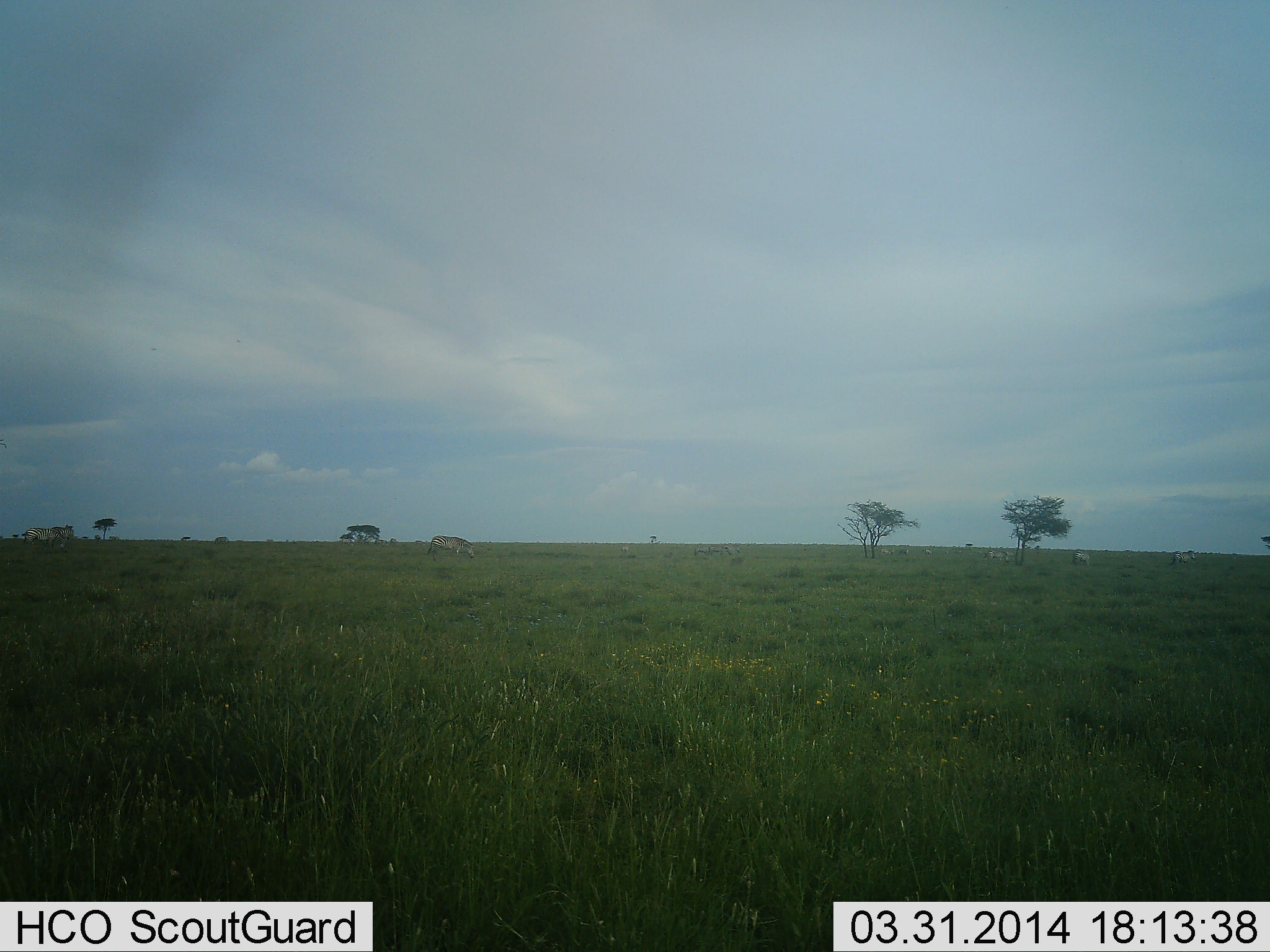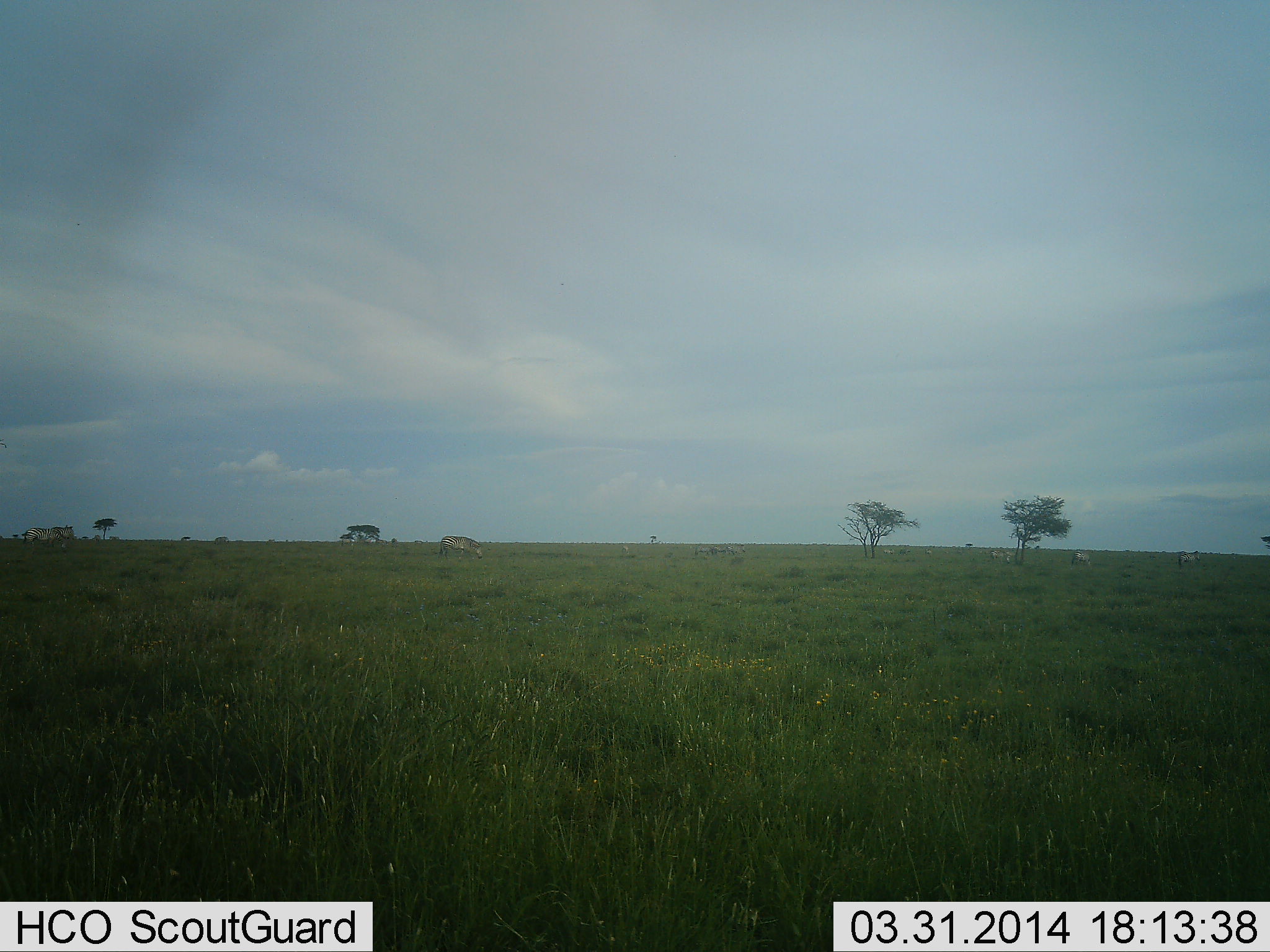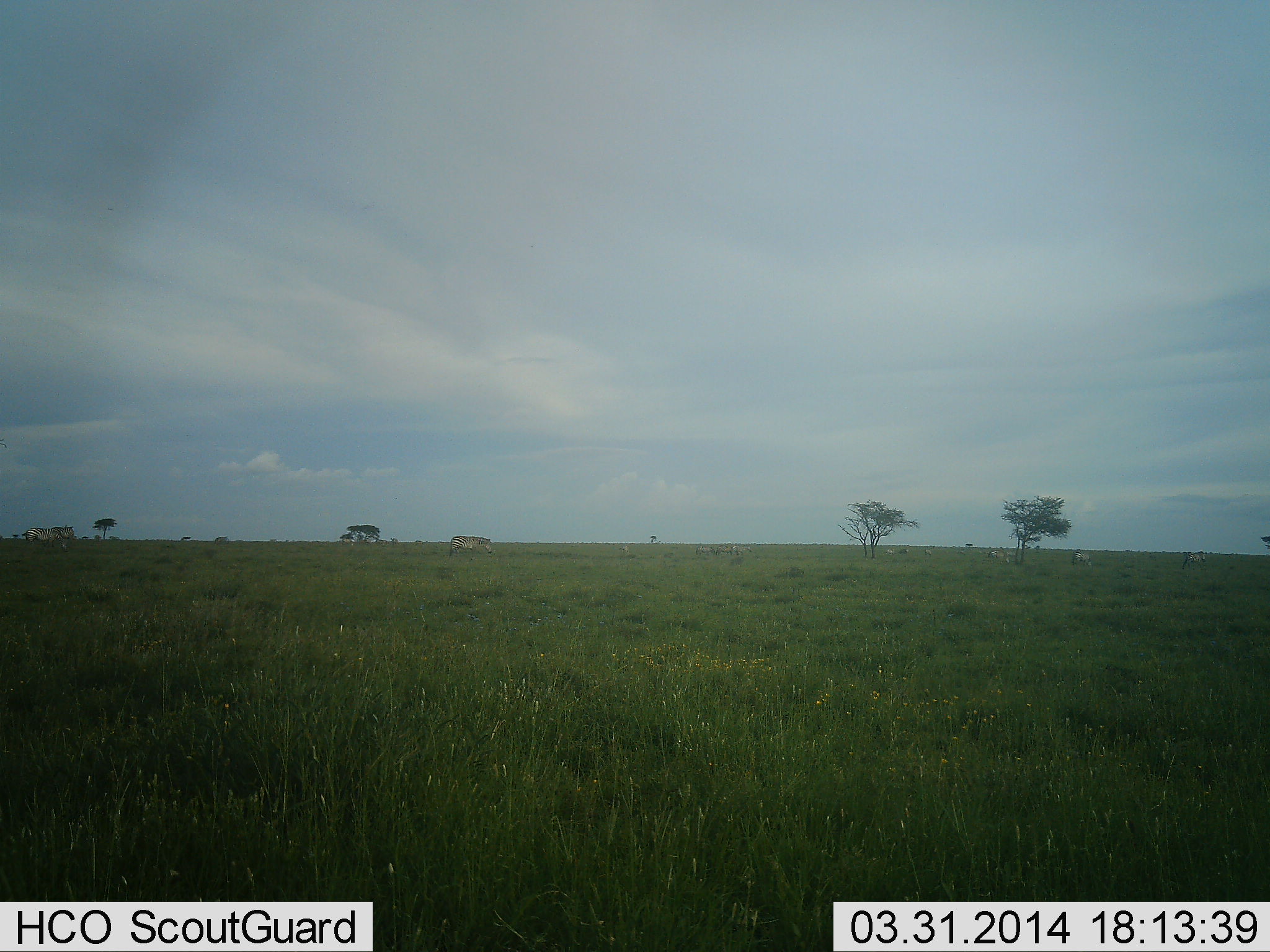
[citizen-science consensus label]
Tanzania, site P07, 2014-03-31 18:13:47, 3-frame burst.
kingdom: Animalia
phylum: Chordata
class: Mammalia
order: Perissodactyla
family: Equidae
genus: Equus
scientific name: Equus quagga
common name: plains zebra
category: zebra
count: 9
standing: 40%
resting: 0%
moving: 90%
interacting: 0%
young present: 0%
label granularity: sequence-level